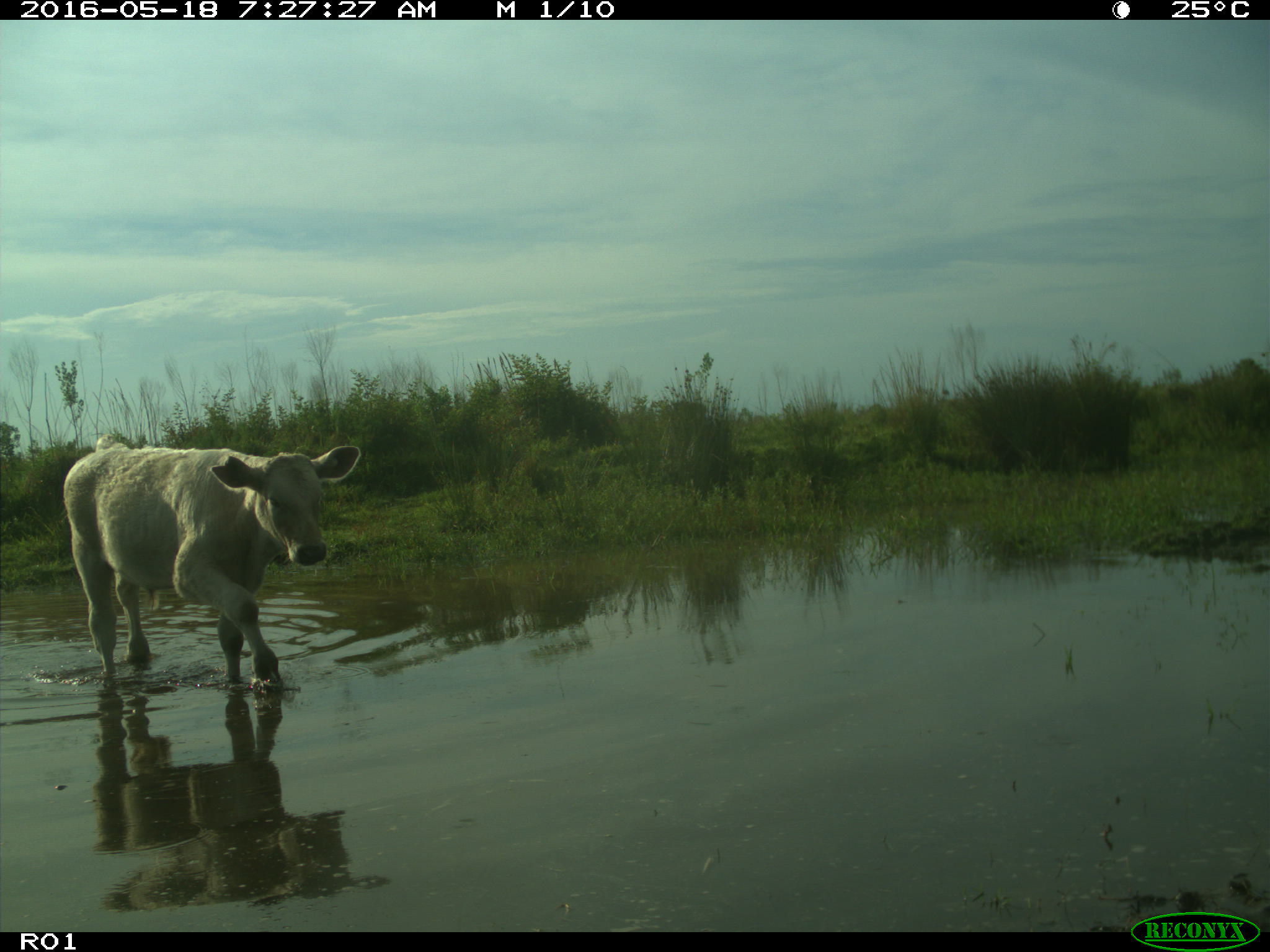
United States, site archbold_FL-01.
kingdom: Animalia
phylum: Chordata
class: Mammalia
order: Artiodactyla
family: Bovidae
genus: Bos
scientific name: Bos taurus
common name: domestic cow